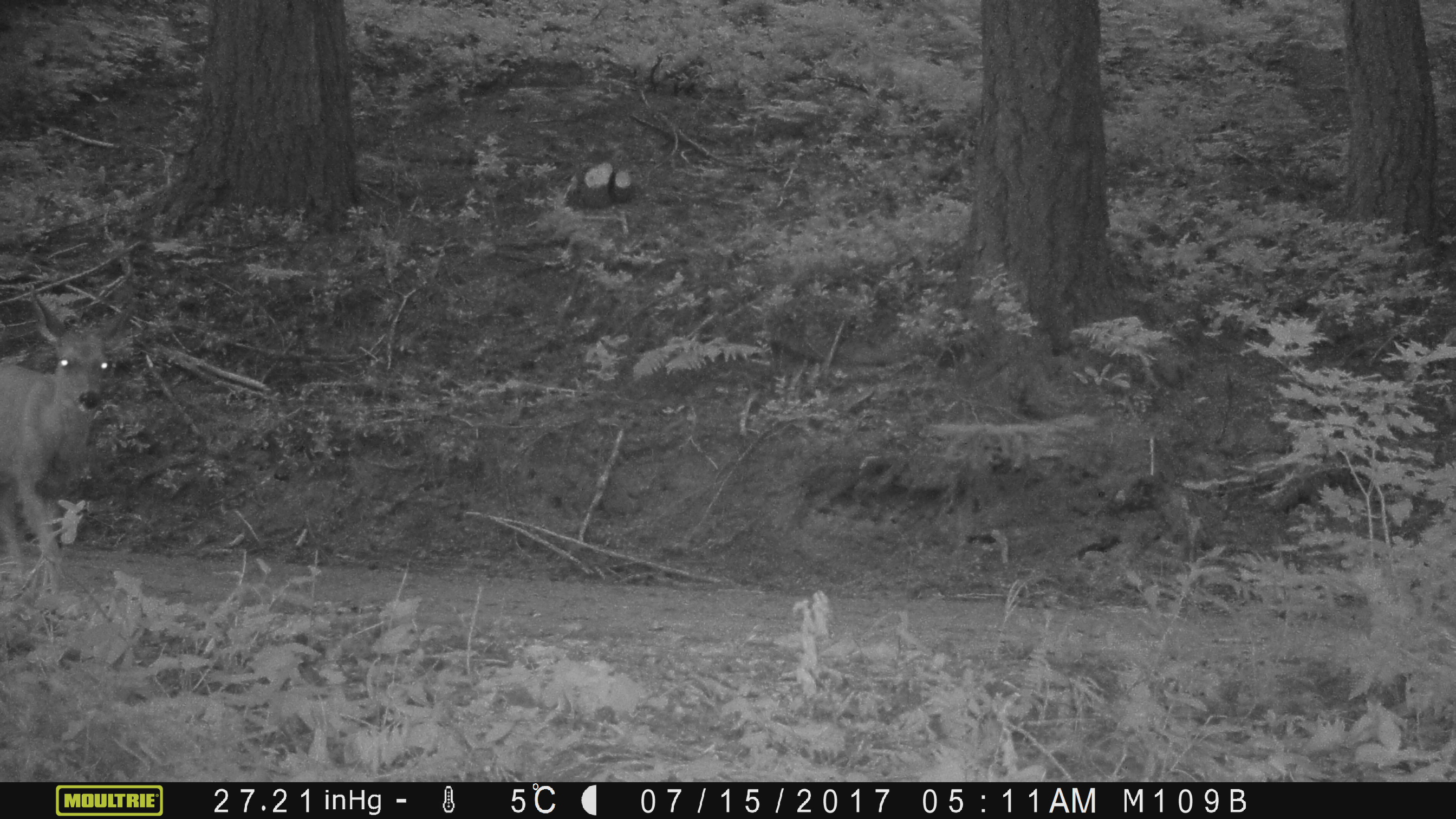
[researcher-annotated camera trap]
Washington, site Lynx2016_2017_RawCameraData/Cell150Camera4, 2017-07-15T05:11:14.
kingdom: Animalia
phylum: Chordata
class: Mammalia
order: Artiodactyla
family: Cervidae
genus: Odocoileus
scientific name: Odocoileus hemionus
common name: mule deer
Odocoileus hemionus (mule deer). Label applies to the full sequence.